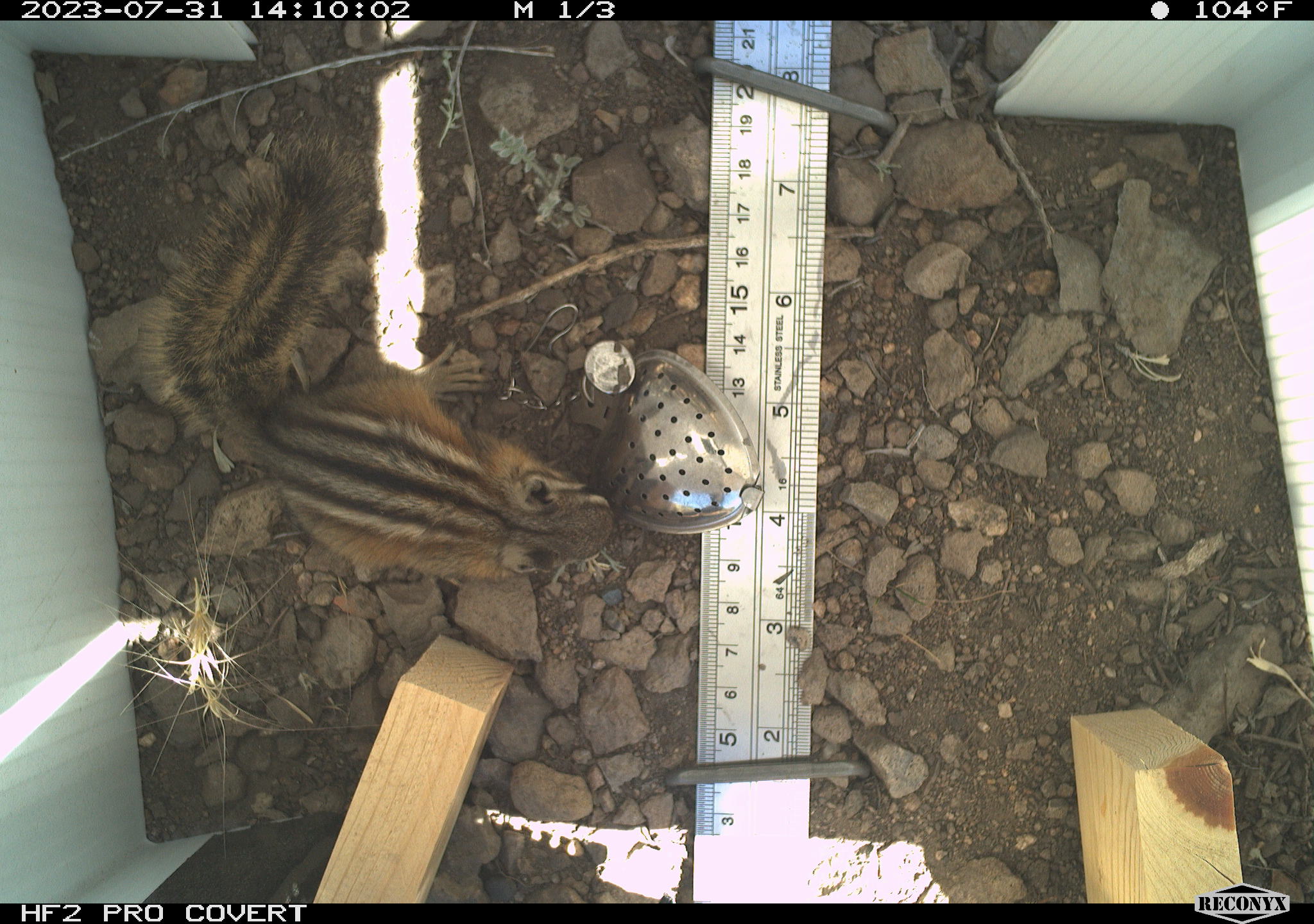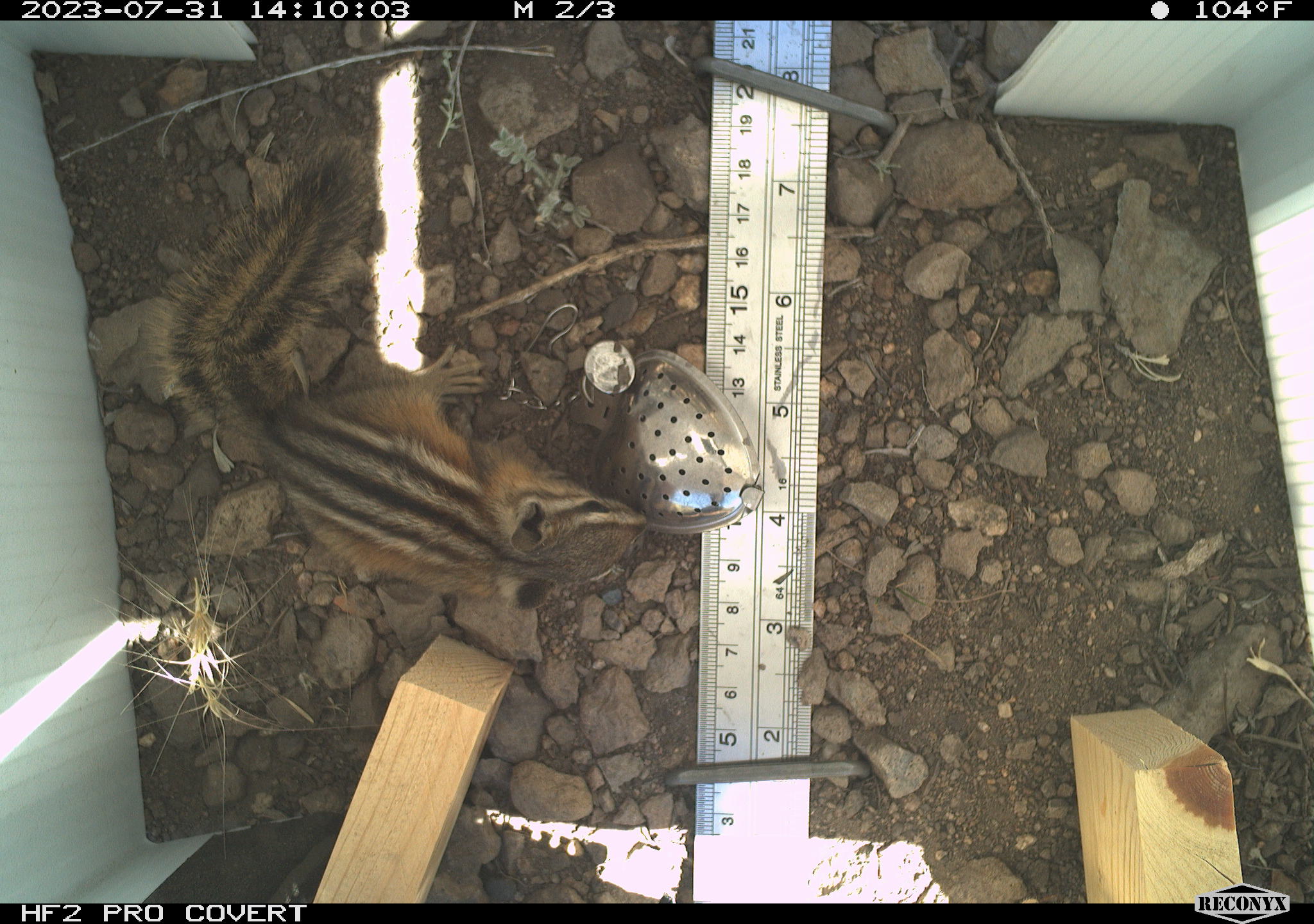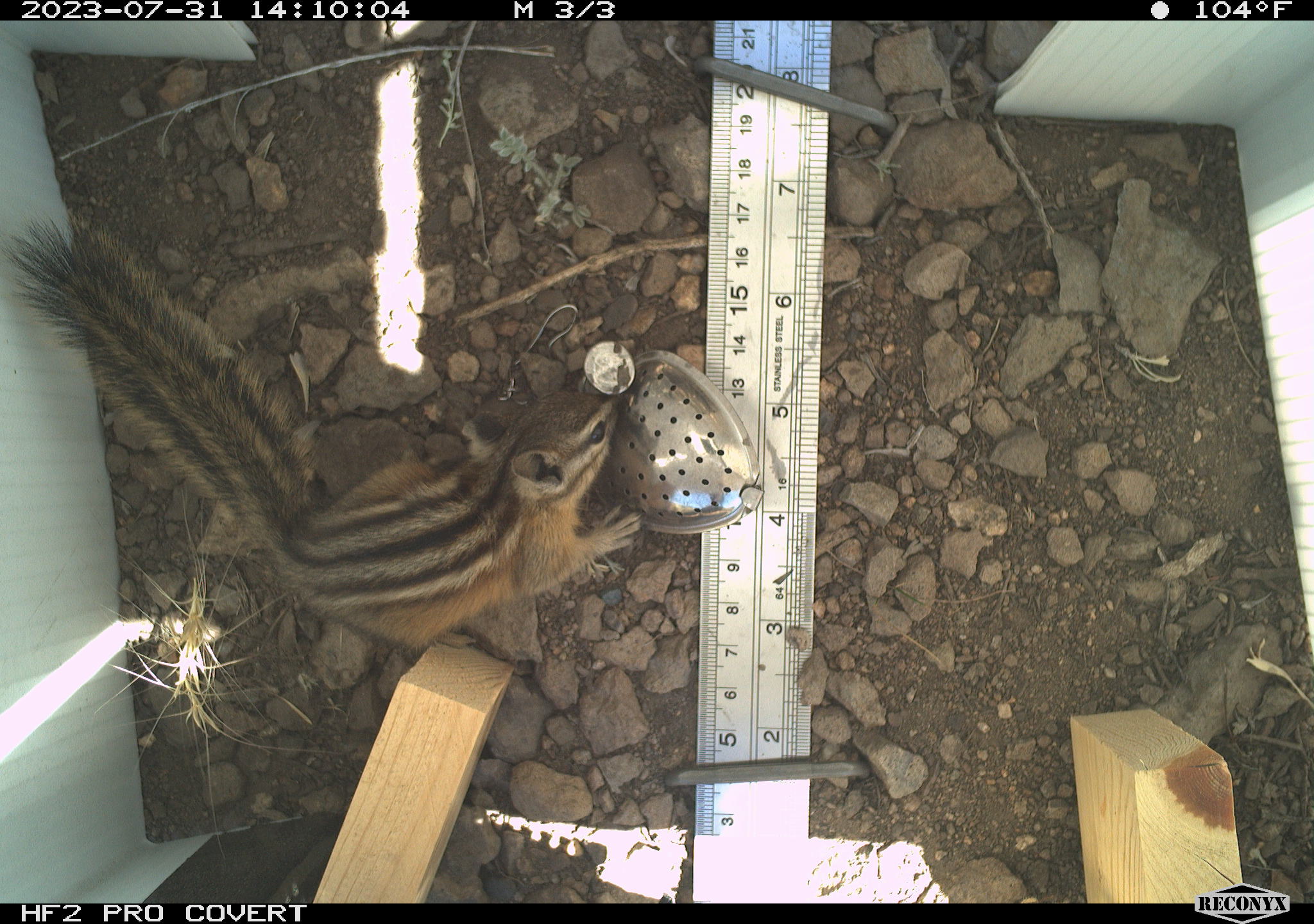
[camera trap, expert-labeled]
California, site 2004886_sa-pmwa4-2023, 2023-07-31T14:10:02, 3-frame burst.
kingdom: Animalia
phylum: Chordata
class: Mammalia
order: Rodentia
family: Sciuridae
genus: Neotamias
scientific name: Neotamias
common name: western chipmunks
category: neotamias species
Neotamias species (western chipmunks) (Neotamias).